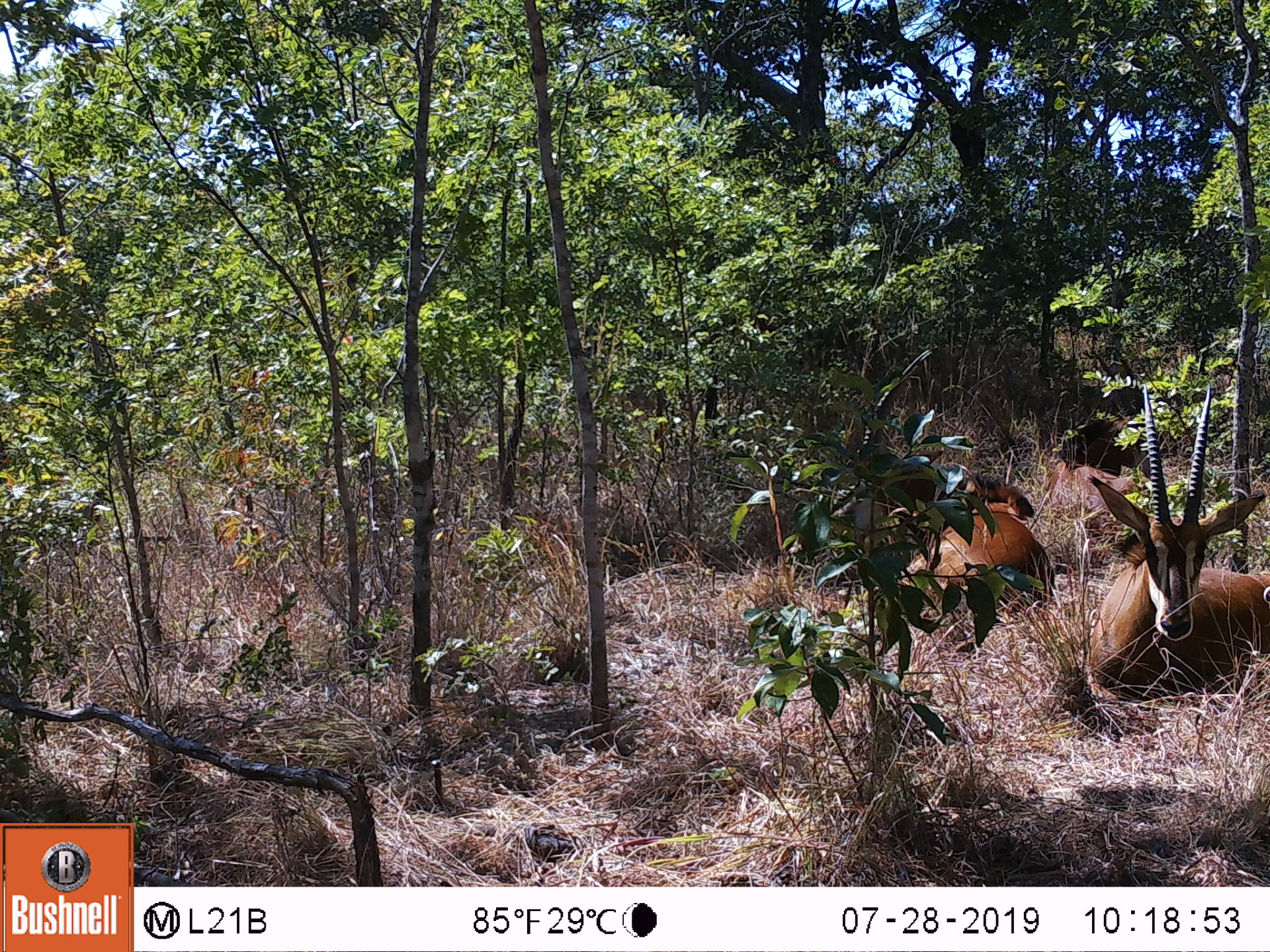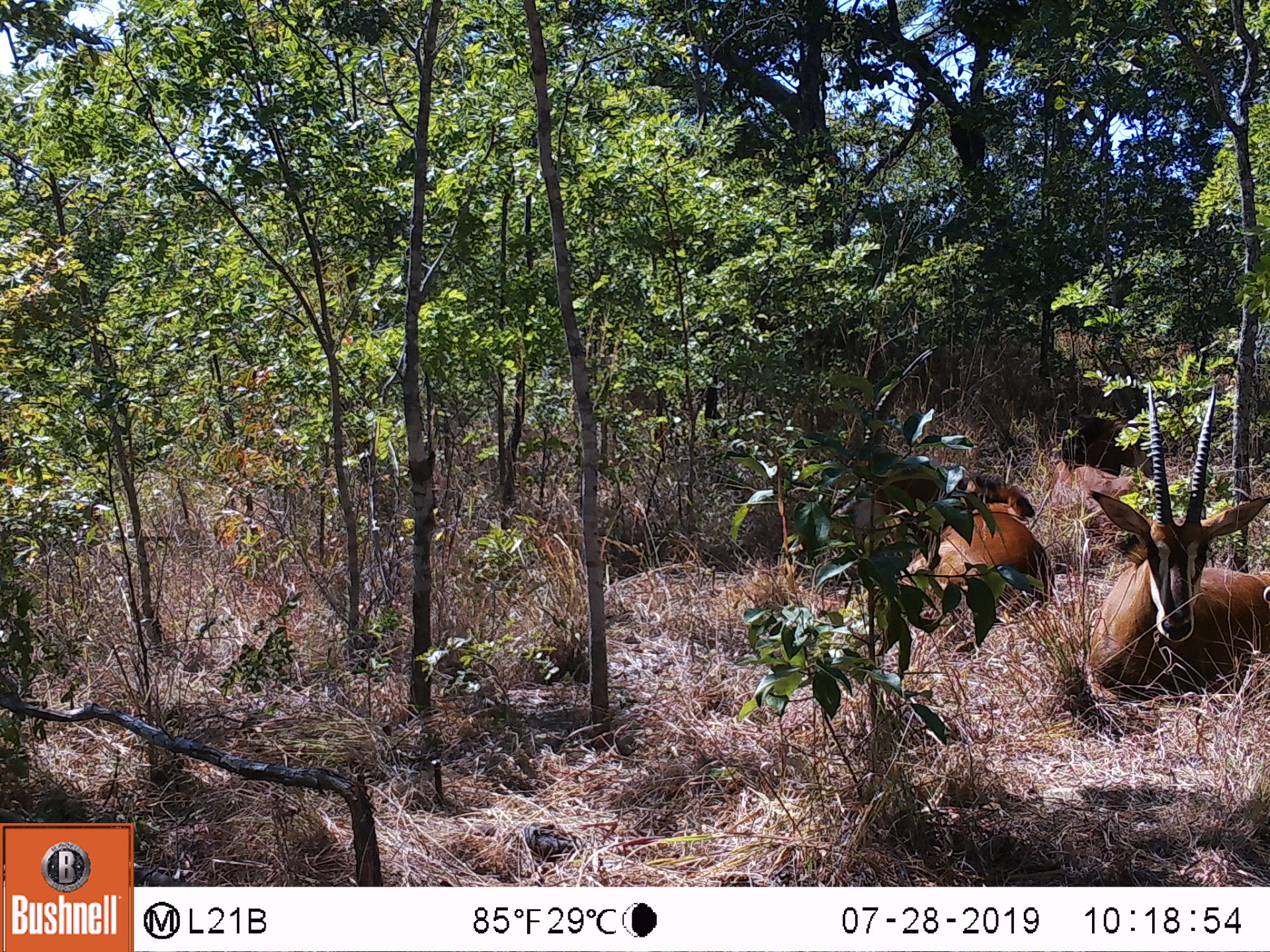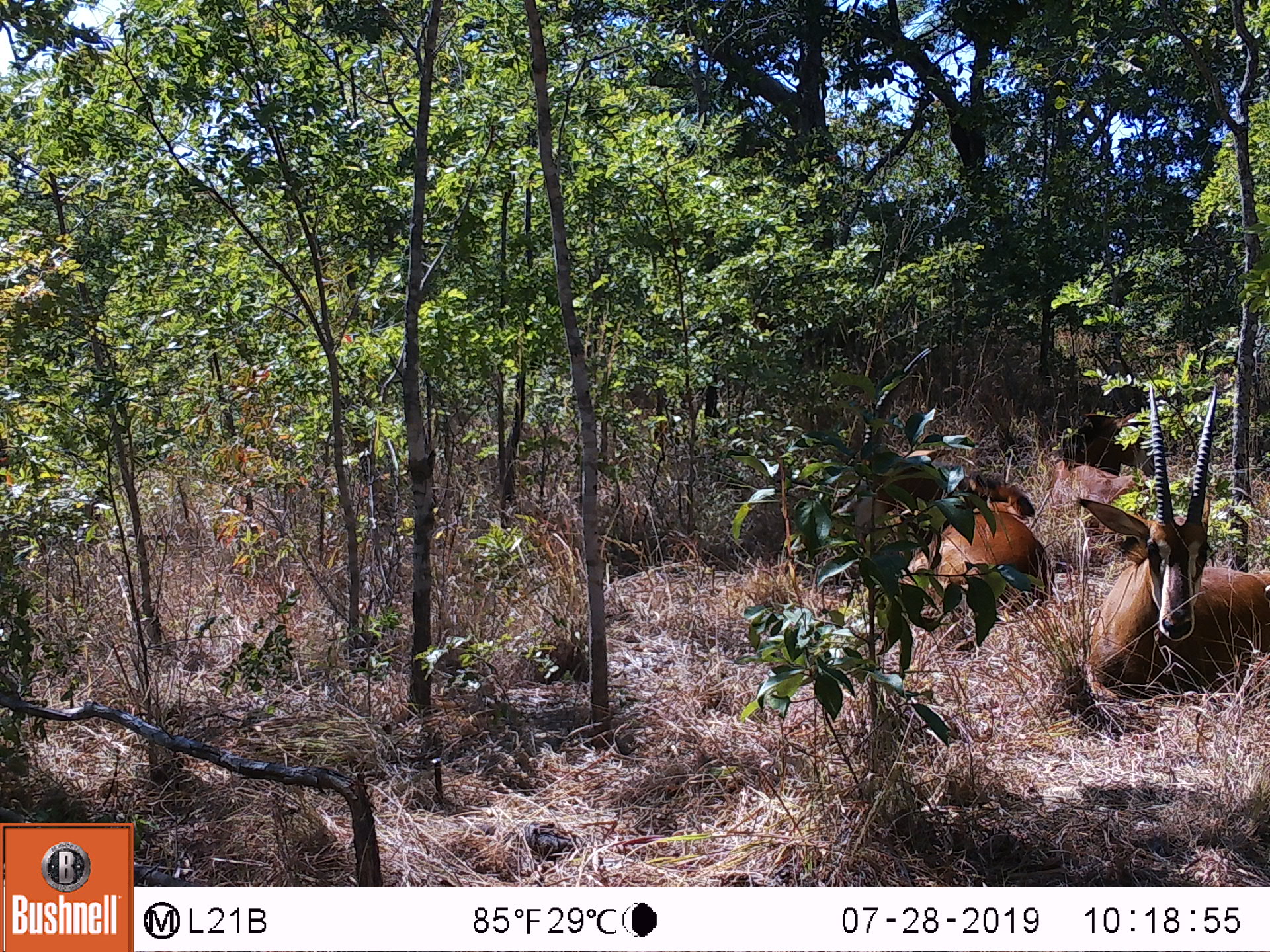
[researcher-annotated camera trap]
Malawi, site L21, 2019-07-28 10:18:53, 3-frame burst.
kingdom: Animalia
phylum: Chordata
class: Mammalia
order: Artiodactyla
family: Bovidae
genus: Hippotragus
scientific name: Hippotragus niger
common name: sable antelope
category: sable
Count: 2.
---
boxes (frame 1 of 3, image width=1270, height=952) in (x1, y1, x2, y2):
sable: (845, 359, 1061, 640); (1082, 387, 1262, 715)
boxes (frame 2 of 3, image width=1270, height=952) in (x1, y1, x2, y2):
sable: (1086, 387, 1262, 700); (853, 355, 1047, 631)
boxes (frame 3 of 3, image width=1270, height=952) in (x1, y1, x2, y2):
sable: (1076, 374, 1262, 704); (846, 333, 1052, 626)